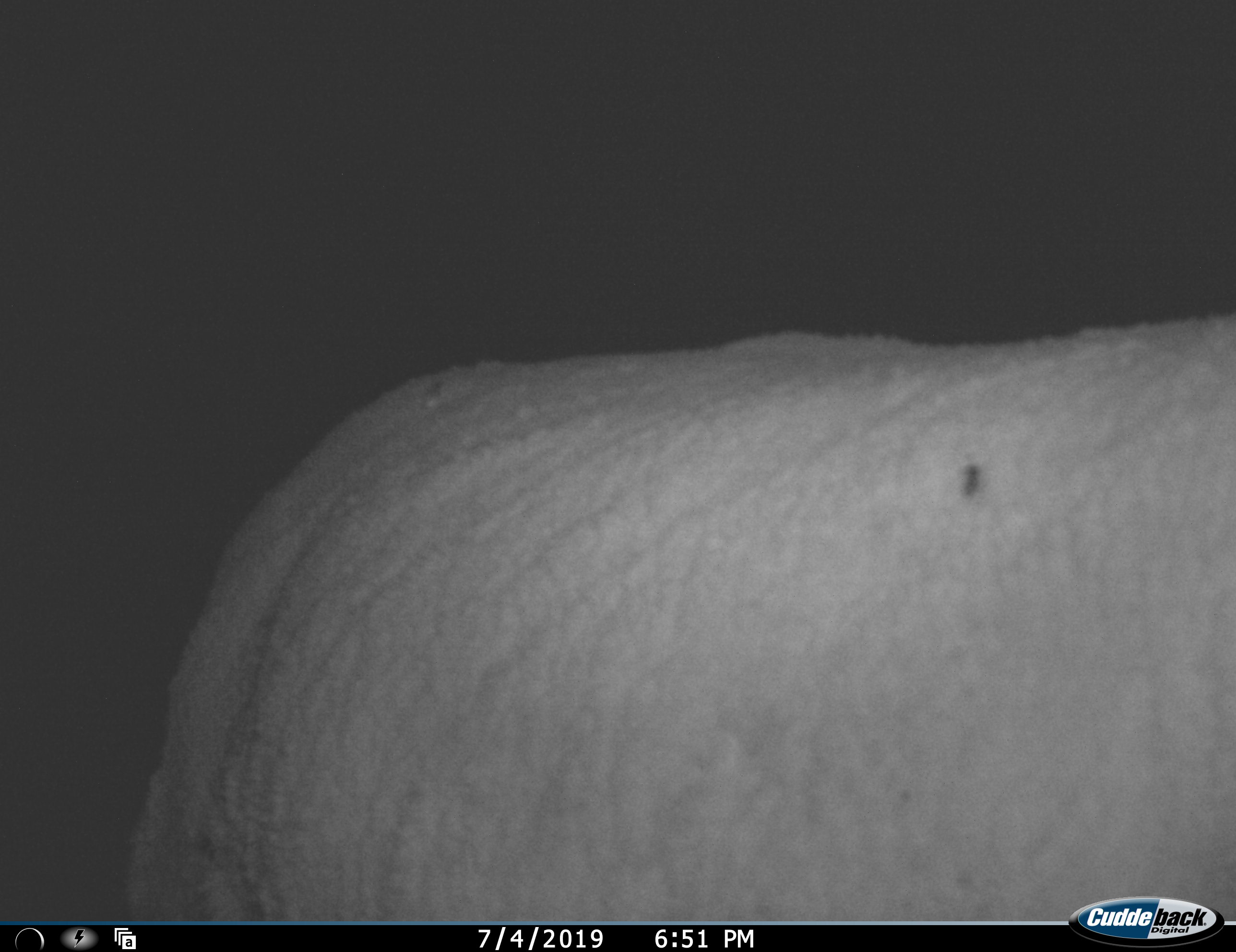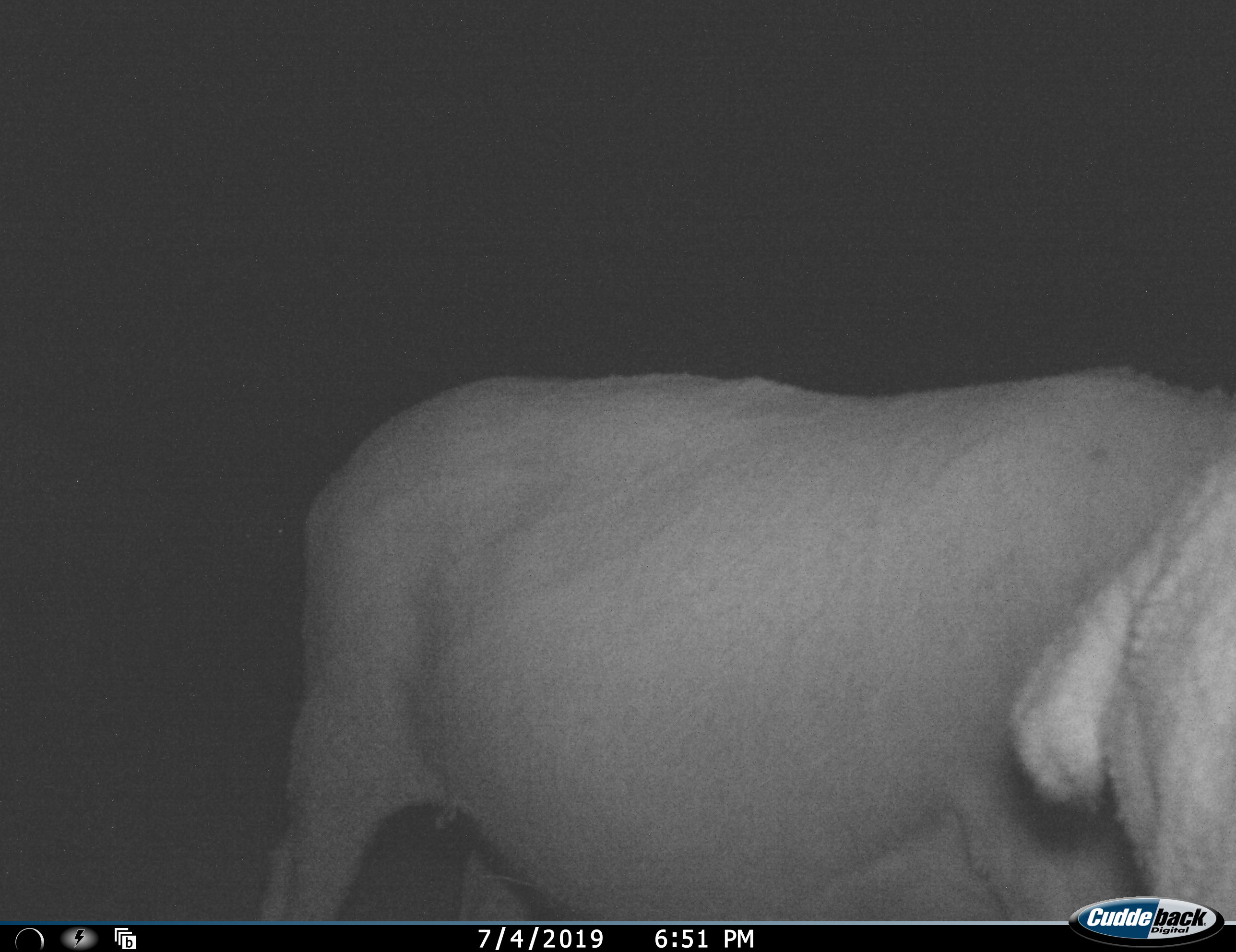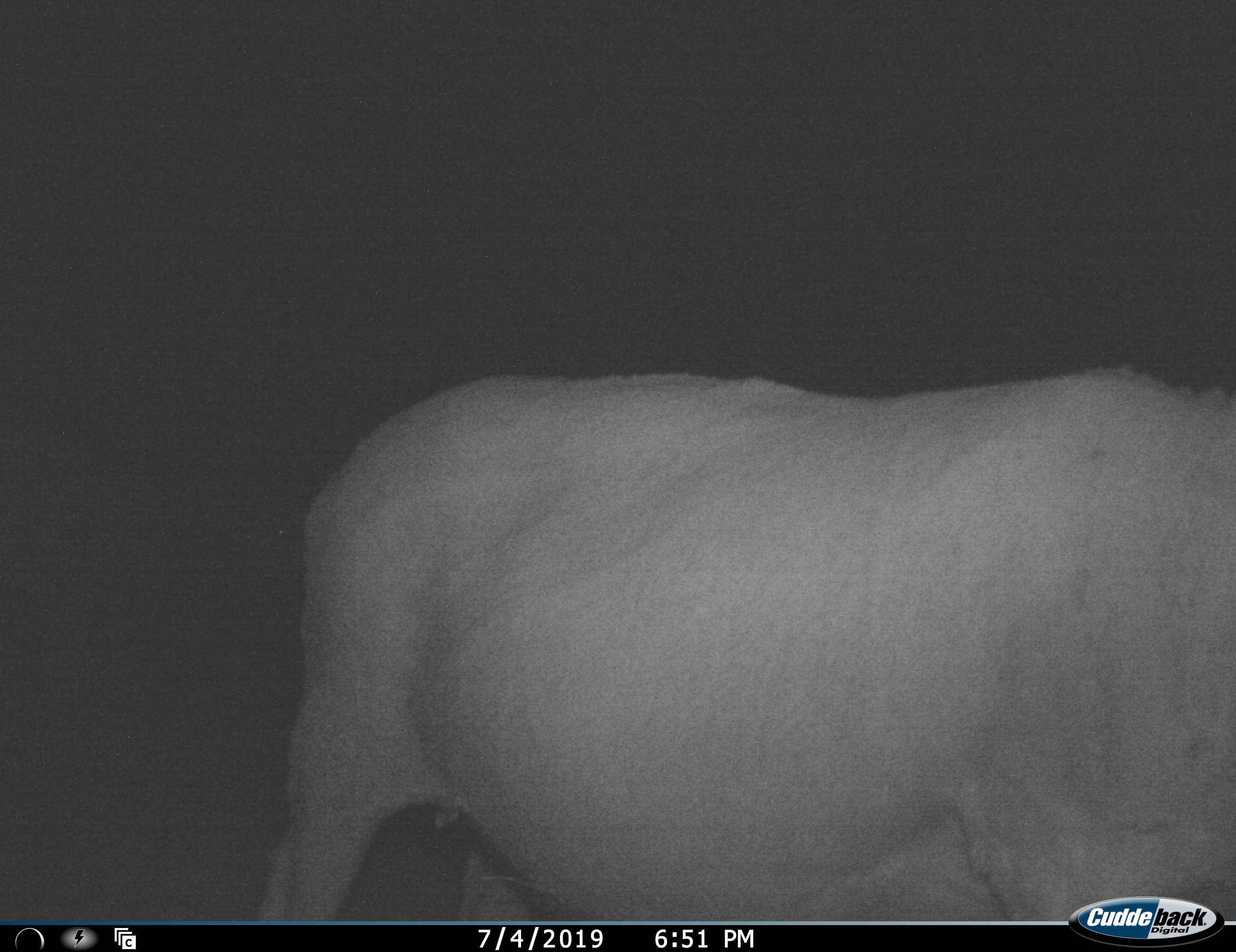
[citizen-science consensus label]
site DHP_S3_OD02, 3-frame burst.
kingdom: Animalia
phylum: Chordata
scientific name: Vertebrata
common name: domestic animal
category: domesticanimal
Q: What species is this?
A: Domesticanimal (domestic animal) (Vertebrata).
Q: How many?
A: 2.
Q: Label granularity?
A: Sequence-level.